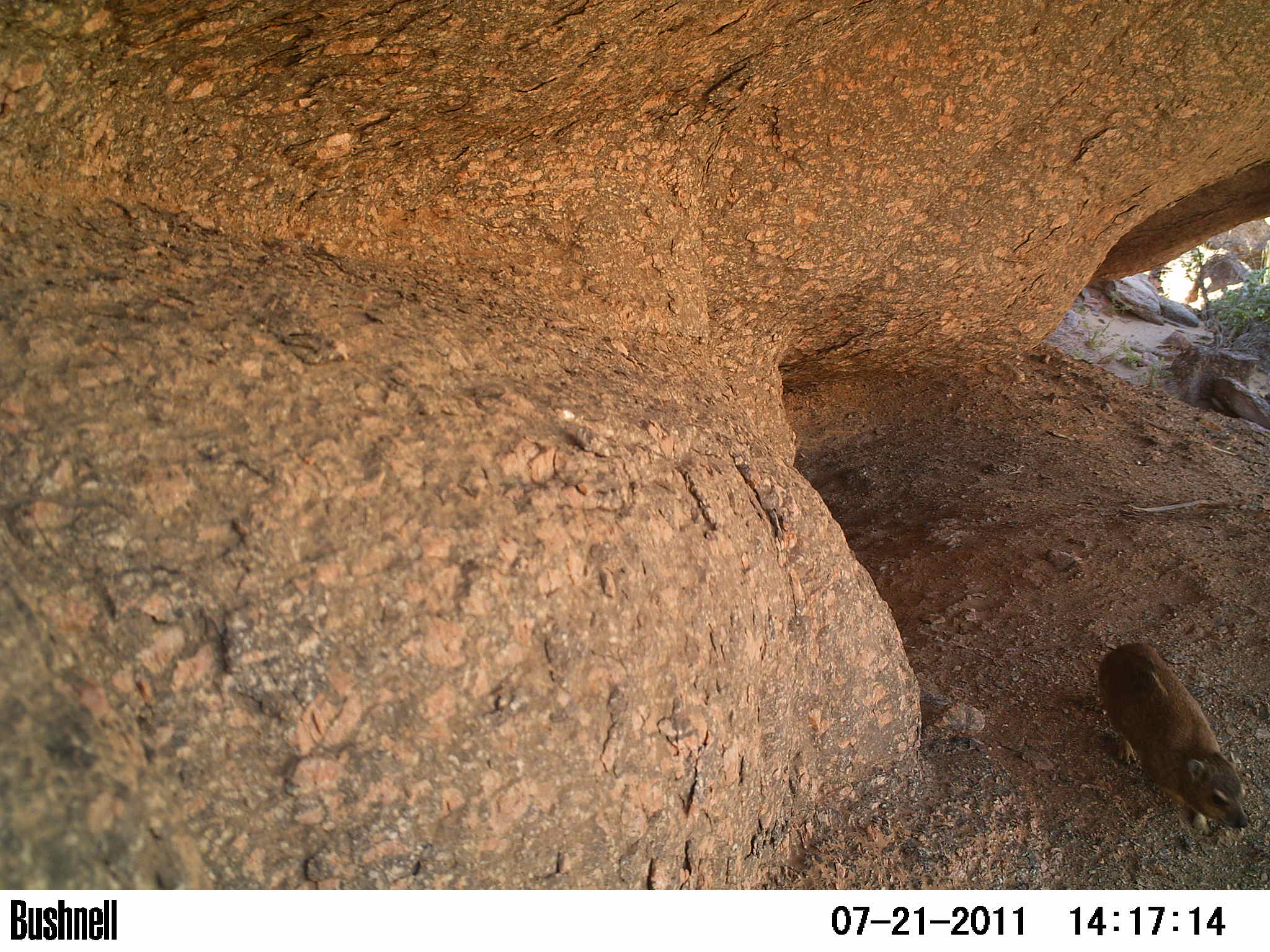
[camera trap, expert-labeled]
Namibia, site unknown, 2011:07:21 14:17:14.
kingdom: Animalia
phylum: Chordata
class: Mammalia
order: Hyracoidea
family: Procaviidae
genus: Procavia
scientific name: Procavia capensis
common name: rock hyrax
Procavia capensis (rock hyrax).